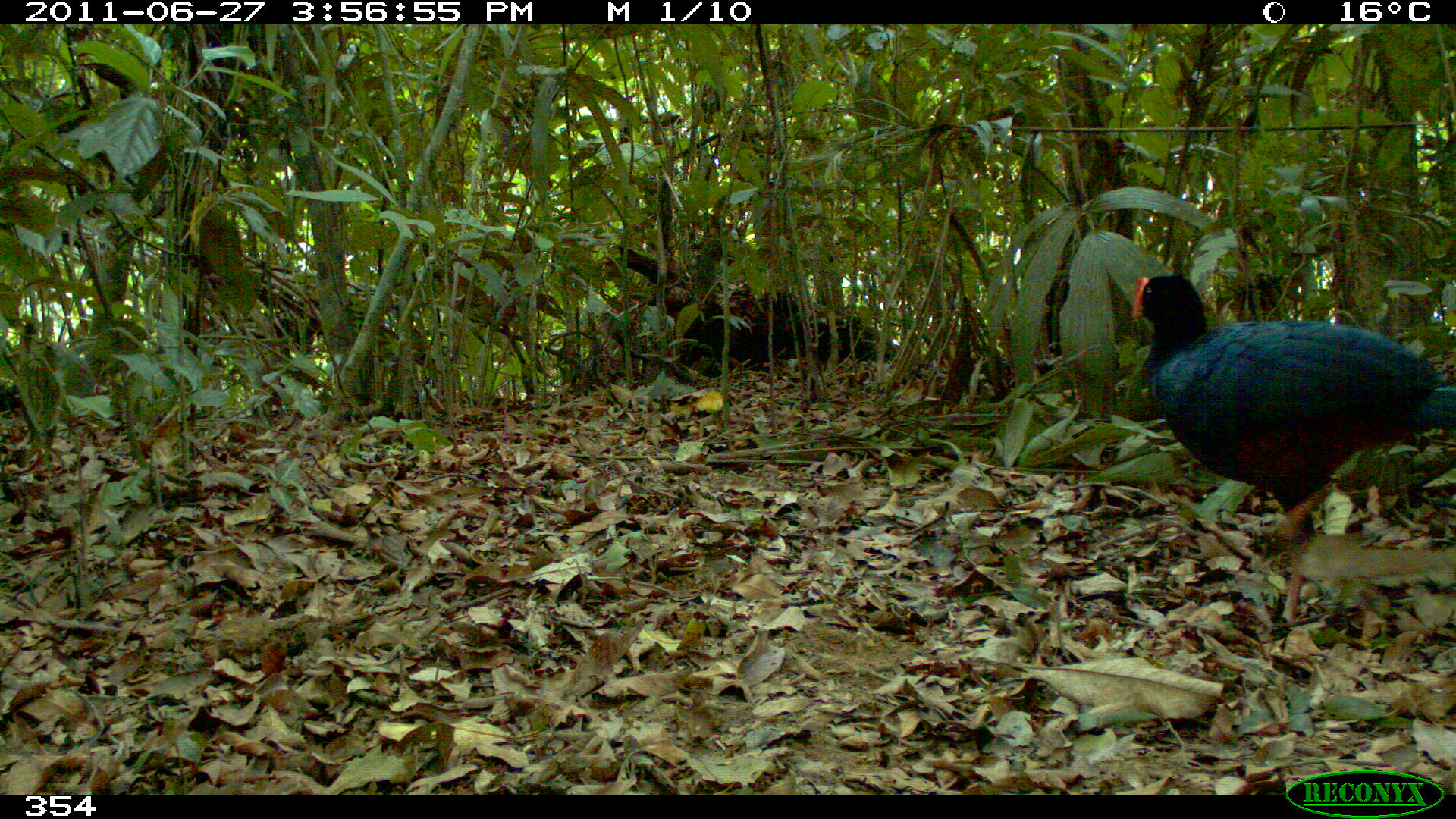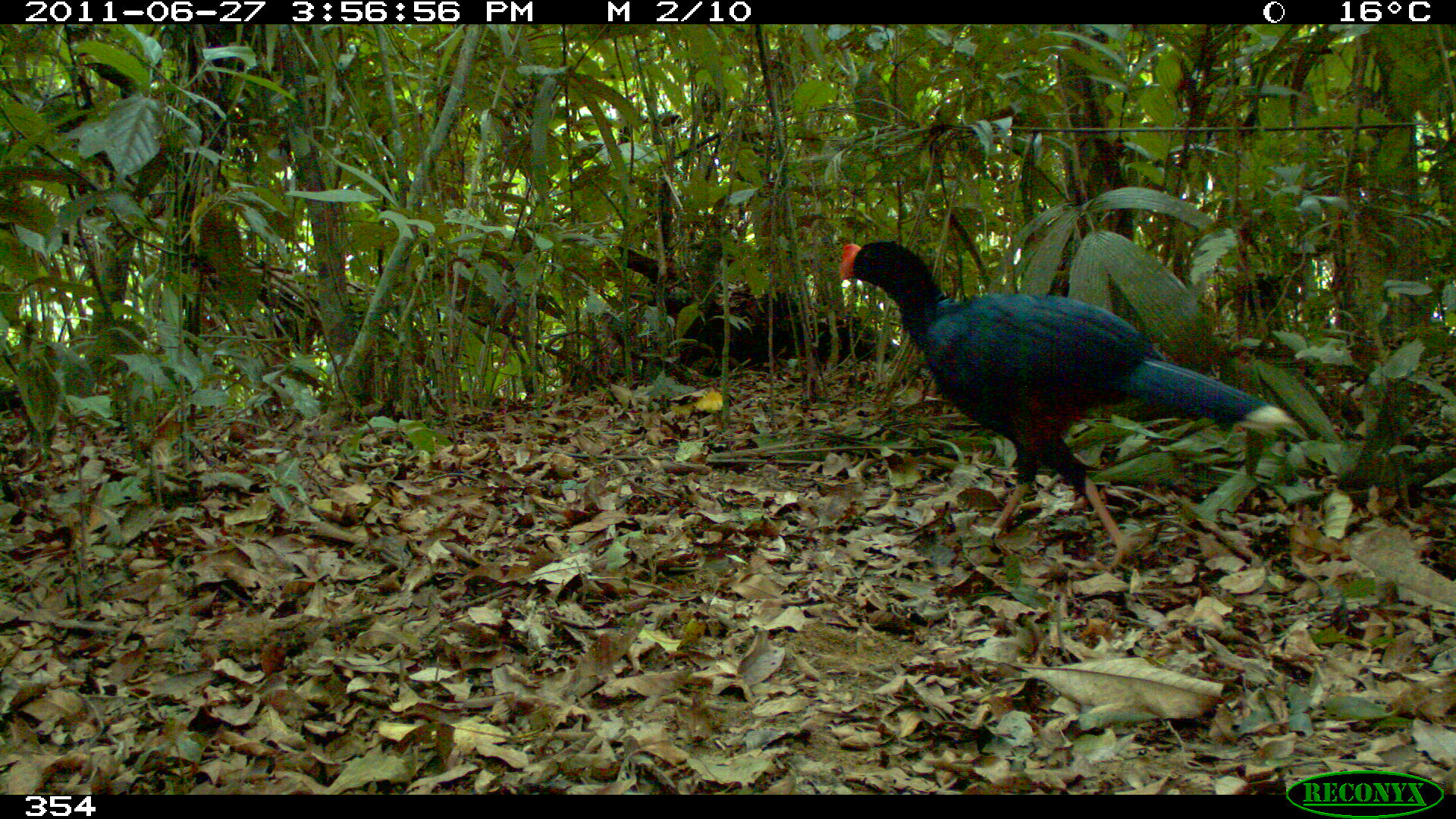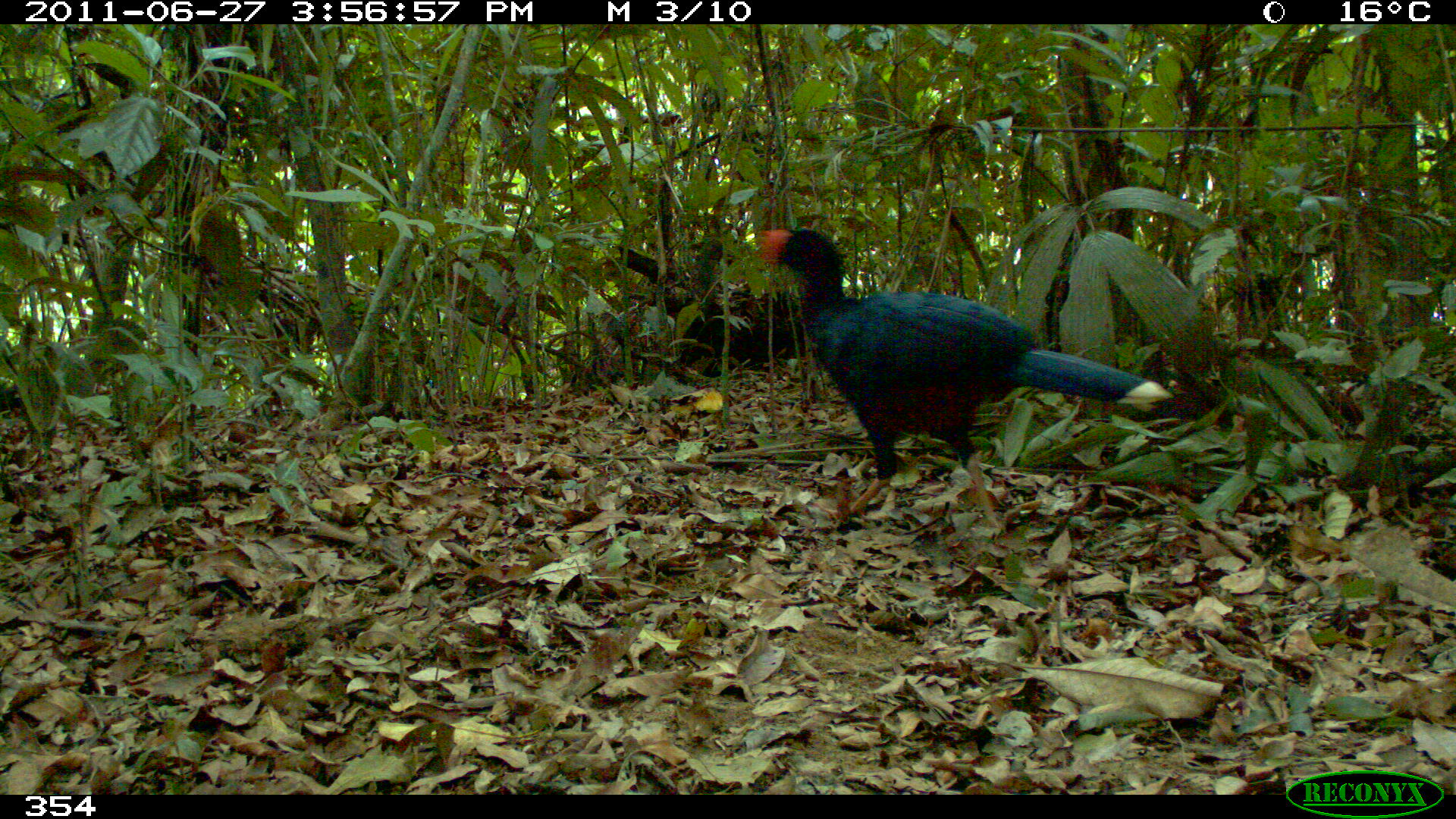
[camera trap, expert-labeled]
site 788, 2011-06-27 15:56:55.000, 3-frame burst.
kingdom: Animalia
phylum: Chordata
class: Aves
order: Galliformes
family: Cracidae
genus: Mitu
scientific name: Mitu tuberosum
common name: razor-billed curassow